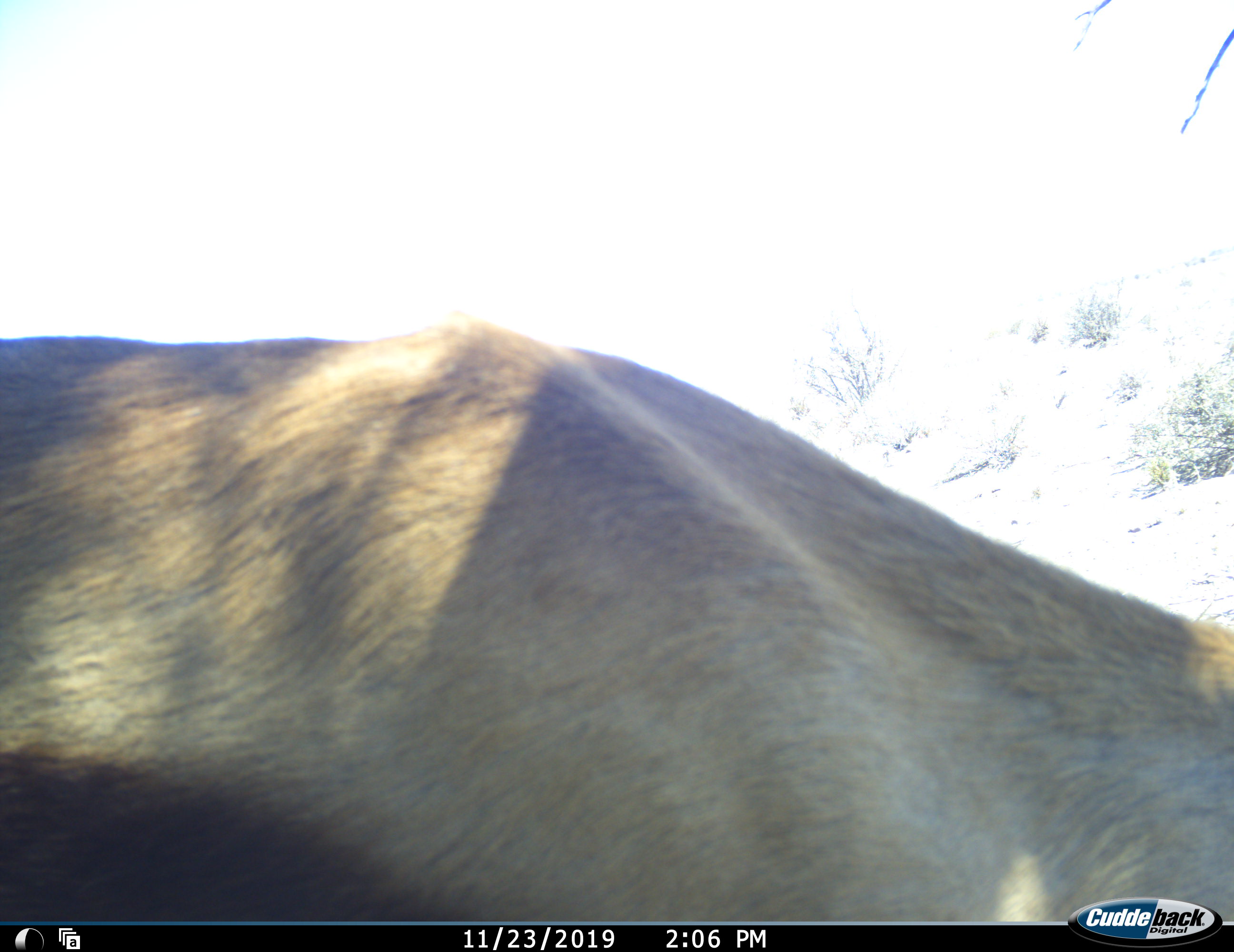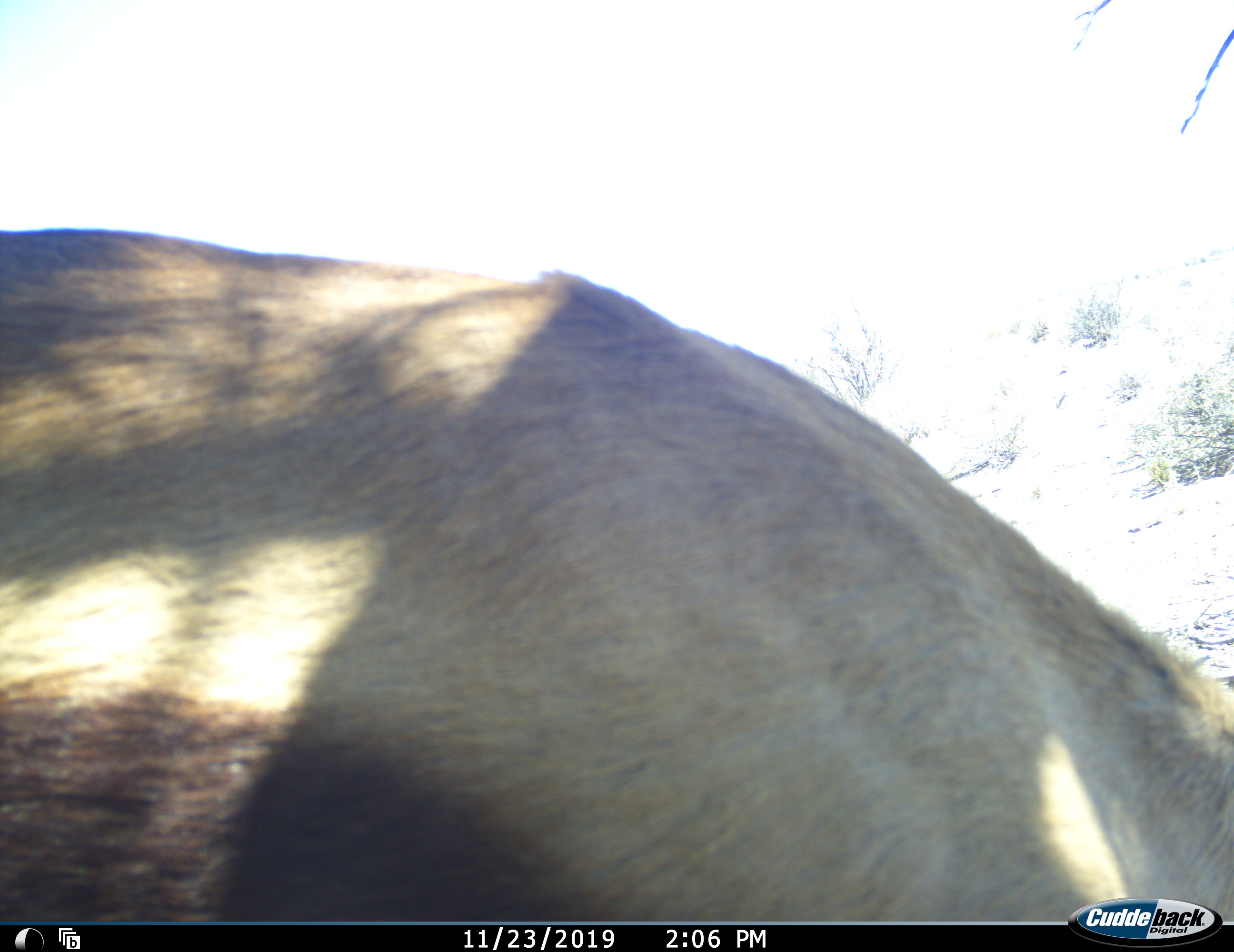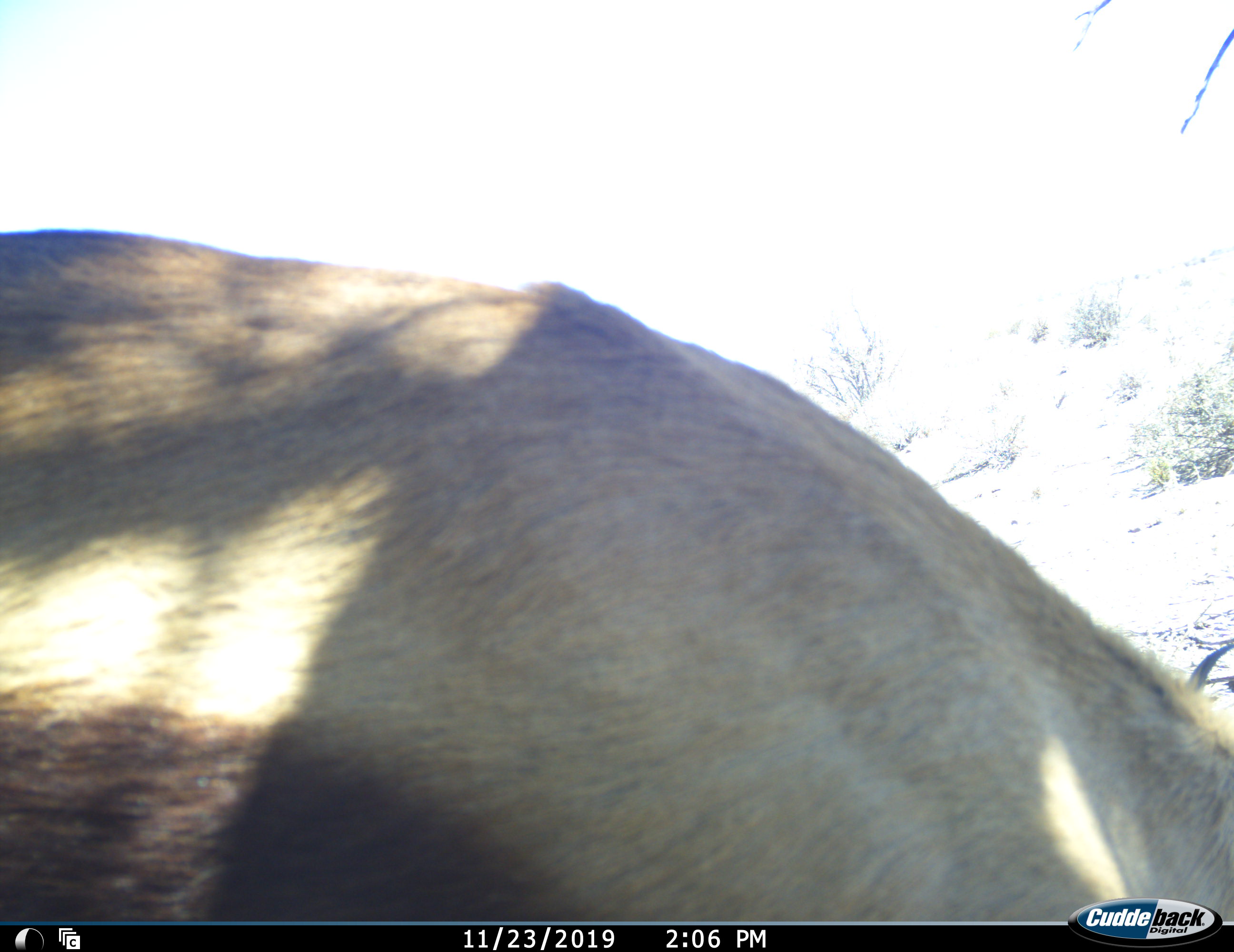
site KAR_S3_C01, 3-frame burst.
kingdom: Animalia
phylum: Chordata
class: Mammalia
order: Artiodactyla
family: Bovidae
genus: Antidorcas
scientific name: Antidorcas marsupialis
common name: springbok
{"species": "springbok (Antidorcas marsupialis)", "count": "1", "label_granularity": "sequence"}